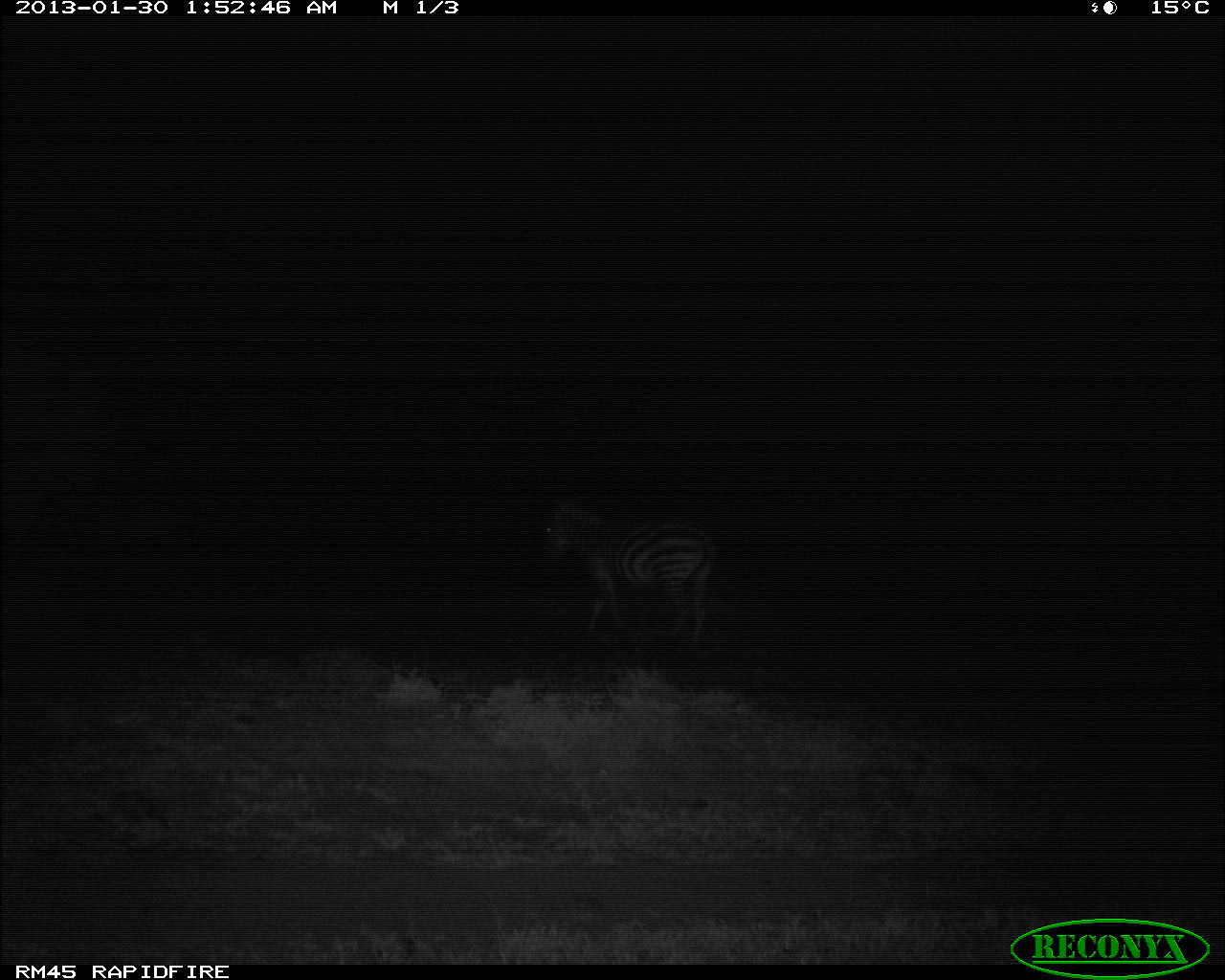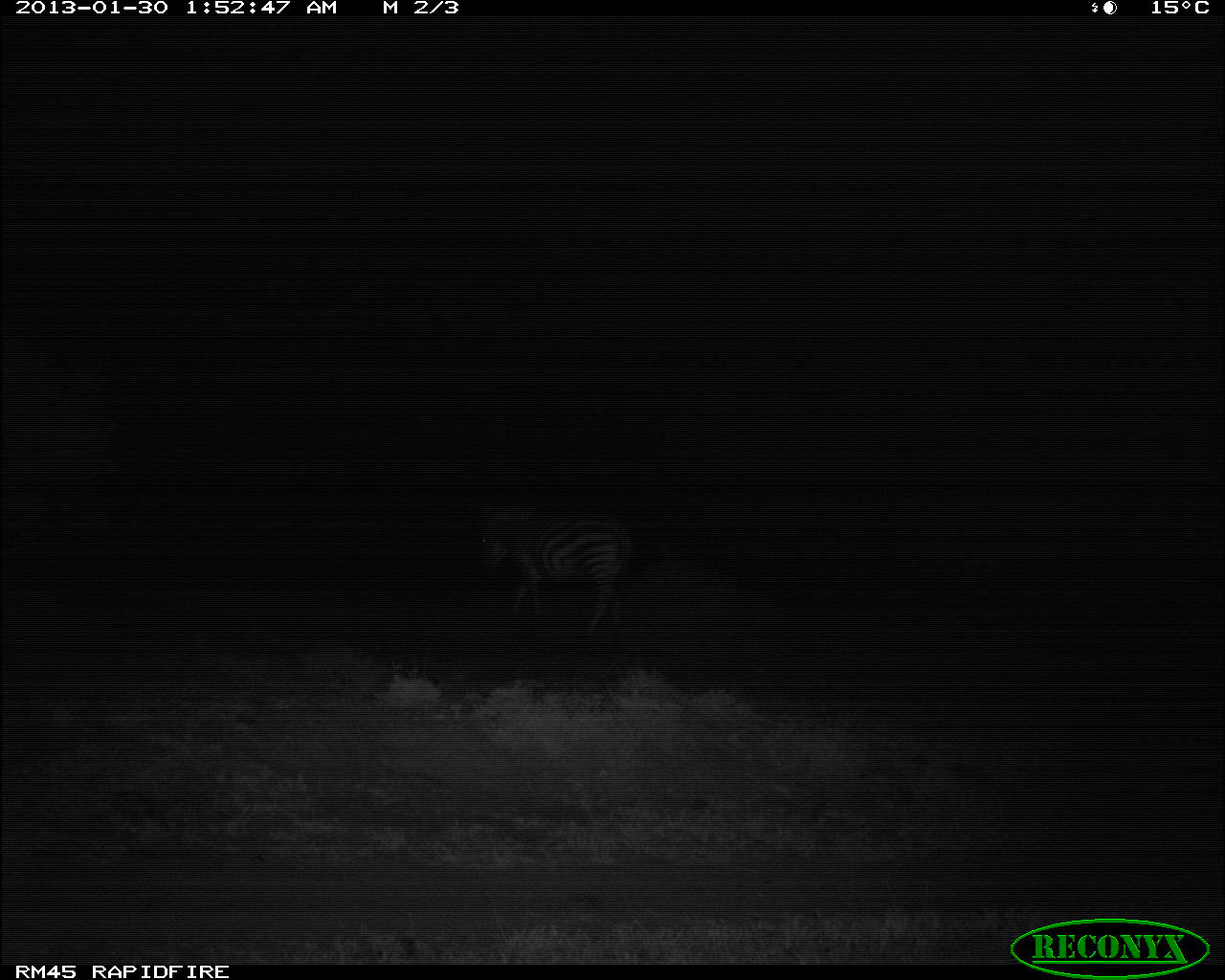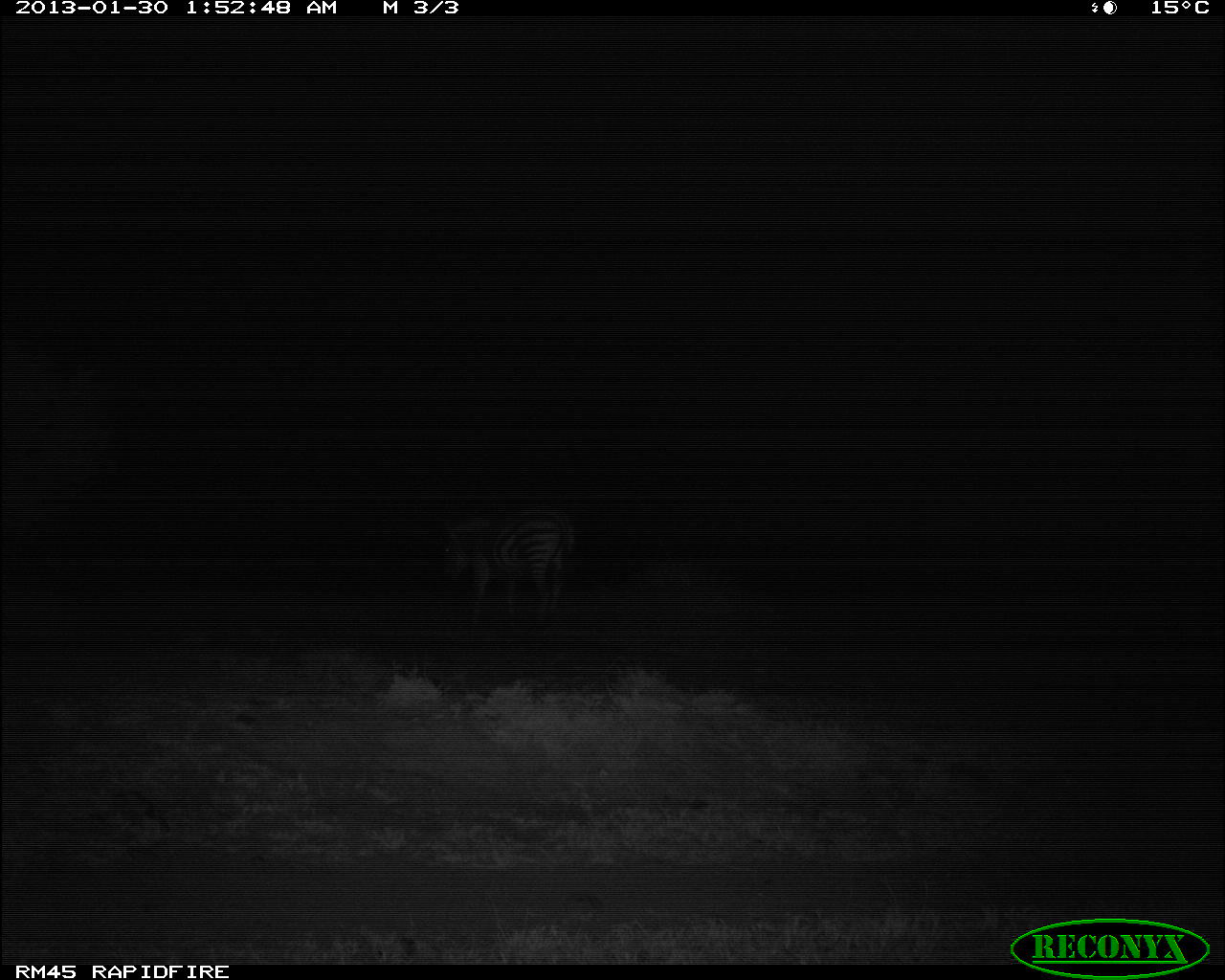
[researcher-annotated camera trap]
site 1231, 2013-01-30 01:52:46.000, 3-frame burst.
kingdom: Animalia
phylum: Chordata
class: Mammalia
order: Perissodactyla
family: Equidae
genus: Equus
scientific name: Equus quagga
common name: plains zebra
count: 1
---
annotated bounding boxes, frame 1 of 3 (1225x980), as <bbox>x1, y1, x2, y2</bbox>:
equus quagga: <bbox>538, 485, 717, 646</bbox>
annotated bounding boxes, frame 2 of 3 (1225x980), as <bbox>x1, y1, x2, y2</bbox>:
equus quagga: <bbox>476, 494, 631, 639</bbox>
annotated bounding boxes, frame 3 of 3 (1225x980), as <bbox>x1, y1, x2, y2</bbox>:
equus quagga: <bbox>441, 504, 576, 628</bbox>